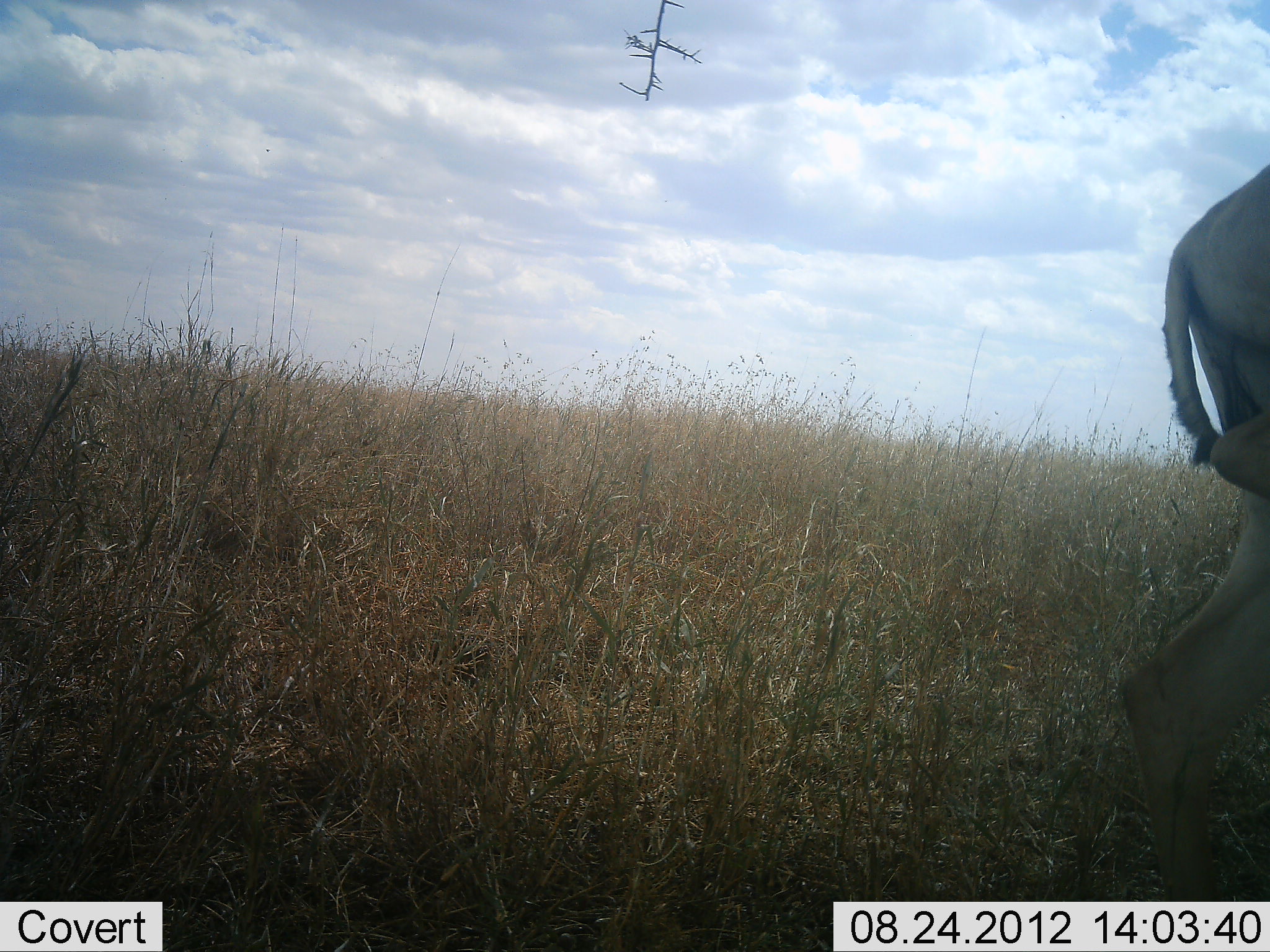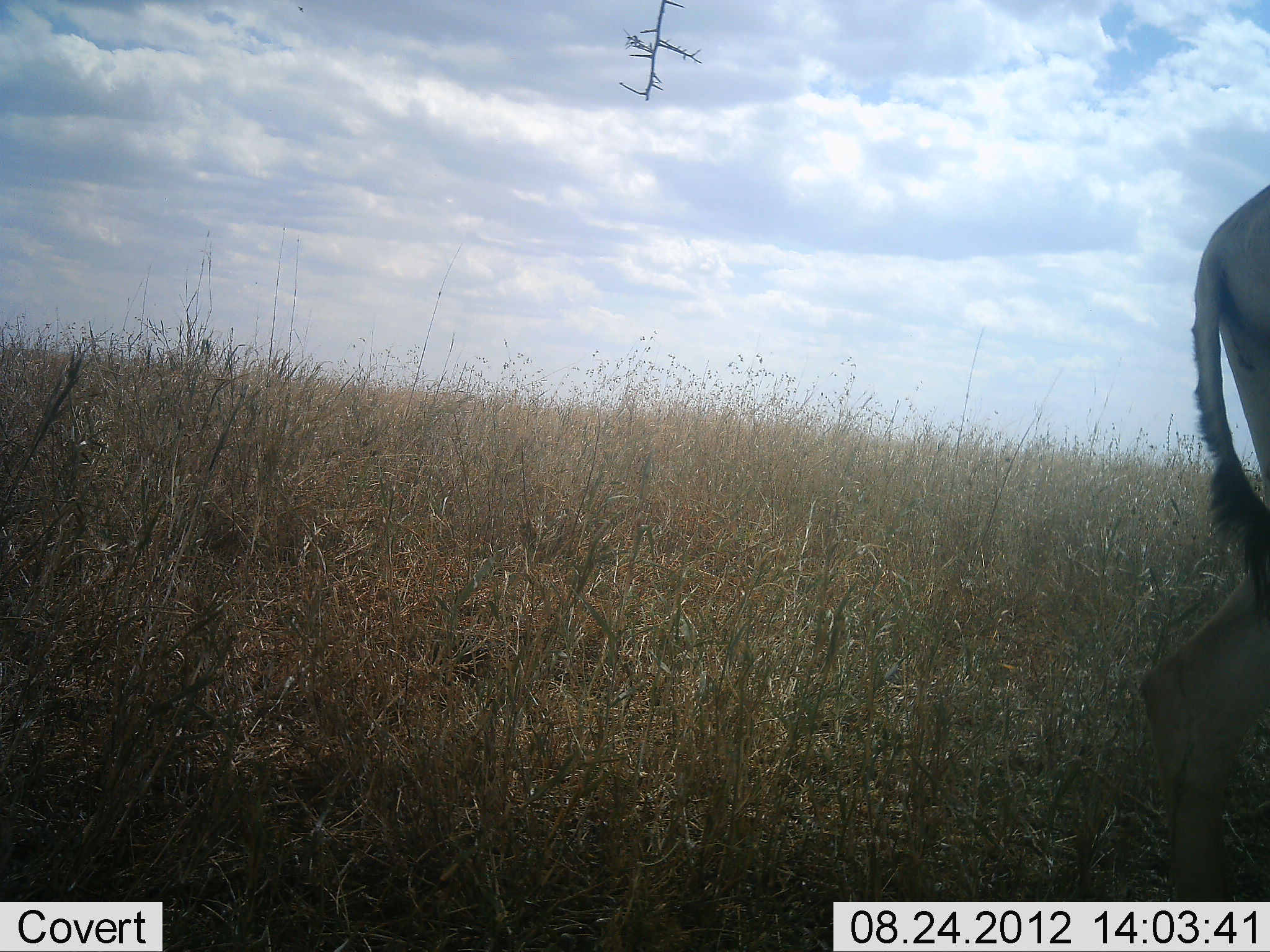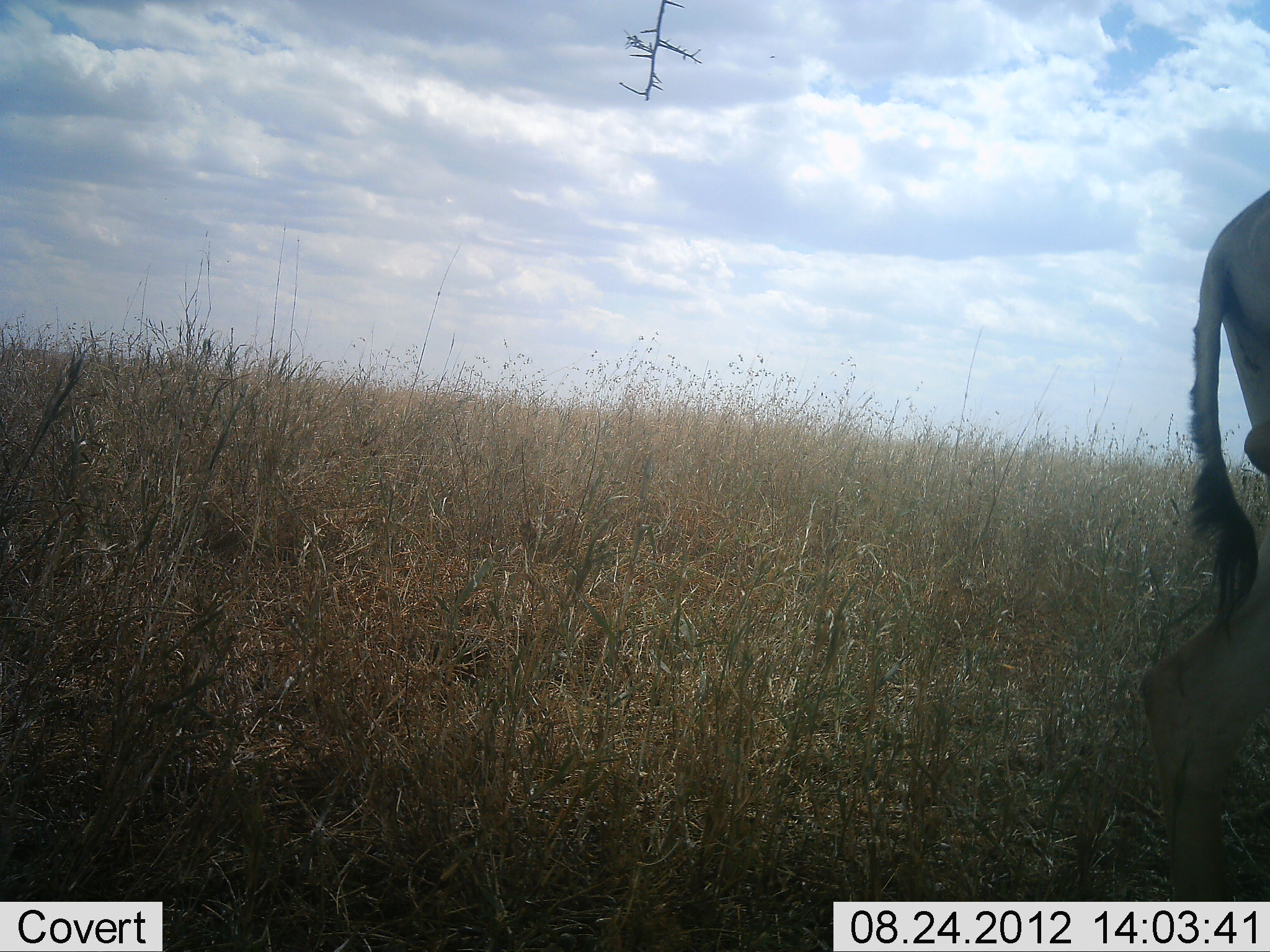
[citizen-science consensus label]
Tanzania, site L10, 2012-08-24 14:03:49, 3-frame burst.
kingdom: Animalia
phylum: Chordata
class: Mammalia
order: Artiodactyla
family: Bovidae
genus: Alcelaphus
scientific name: Alcelaphus buselaphus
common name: hartebeest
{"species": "hartebeest (Alcelaphus buselaphus)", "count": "1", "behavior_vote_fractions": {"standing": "100%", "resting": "0%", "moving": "0%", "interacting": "0%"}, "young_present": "0%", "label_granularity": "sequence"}